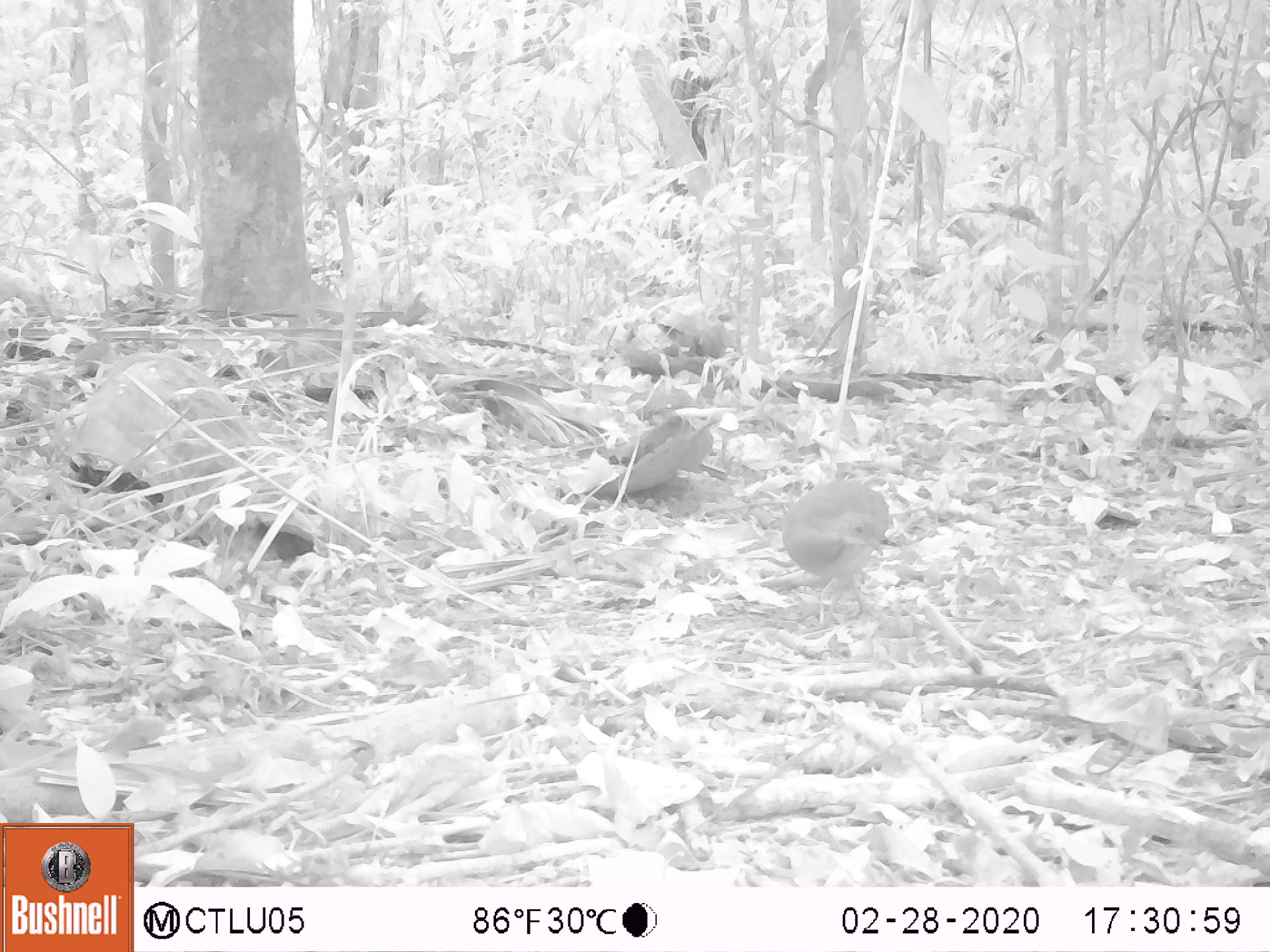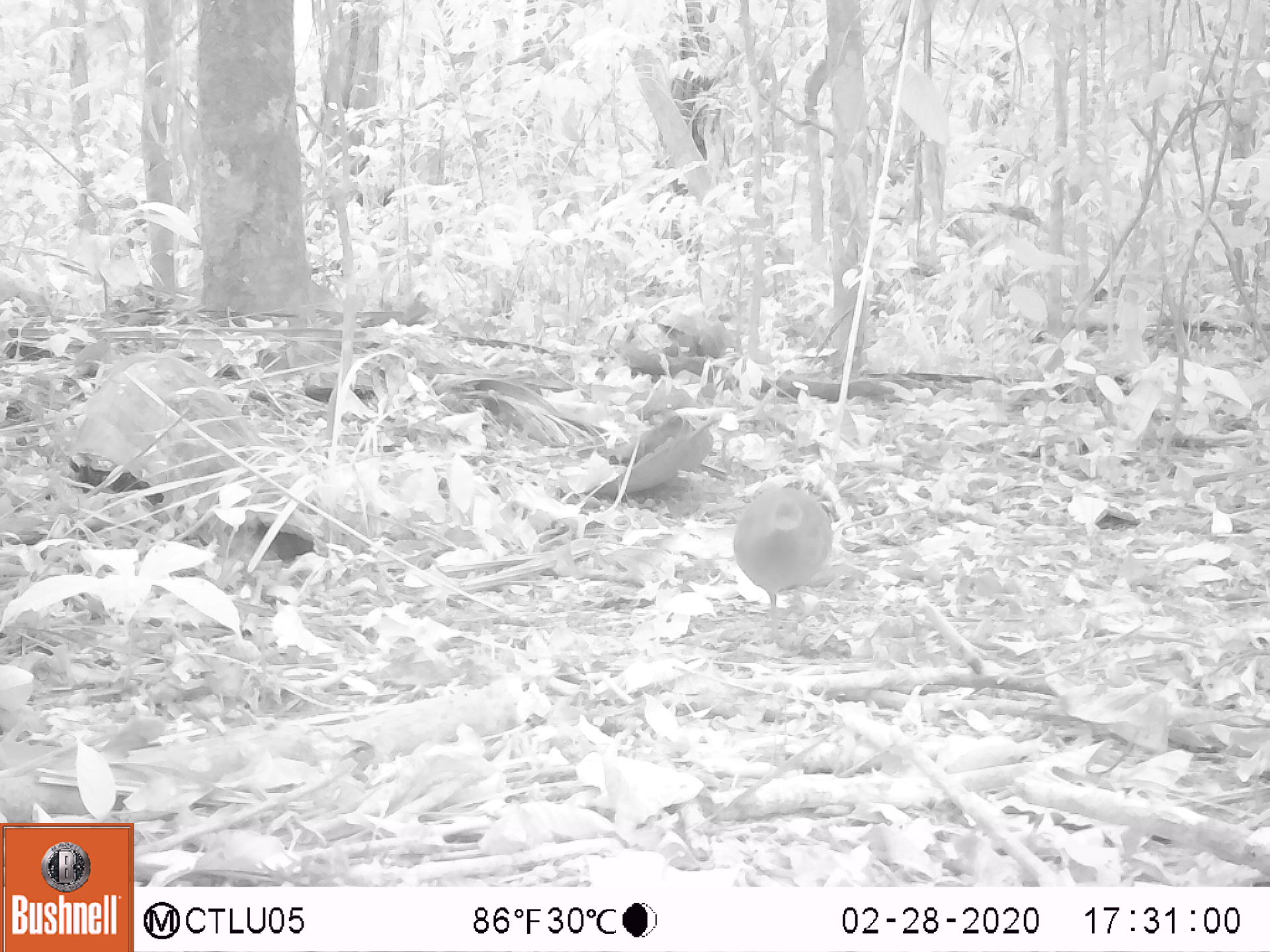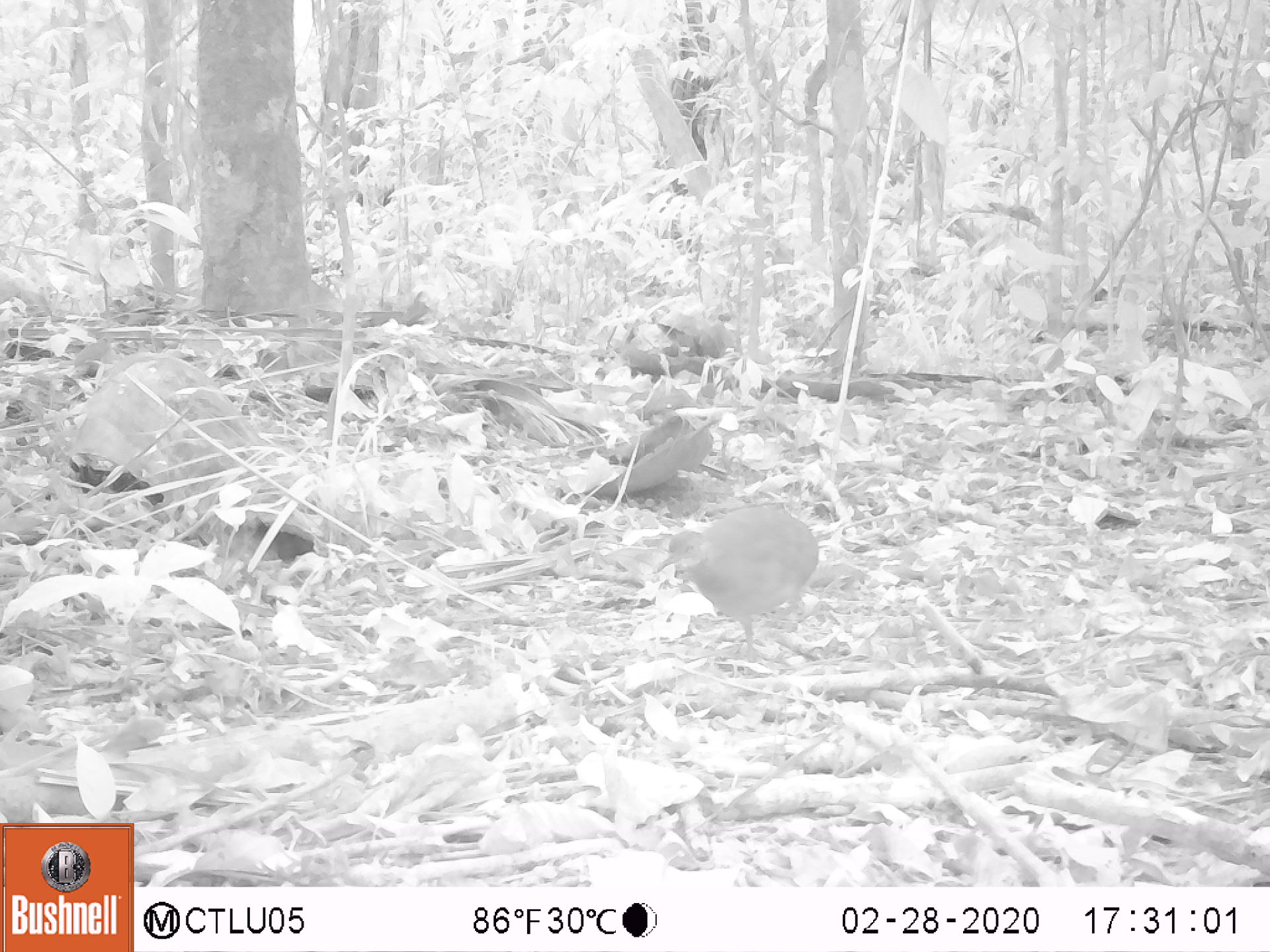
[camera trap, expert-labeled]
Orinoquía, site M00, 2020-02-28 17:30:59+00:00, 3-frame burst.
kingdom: Animalia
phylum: Chordata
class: Aves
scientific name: Aves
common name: bird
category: unknown bird